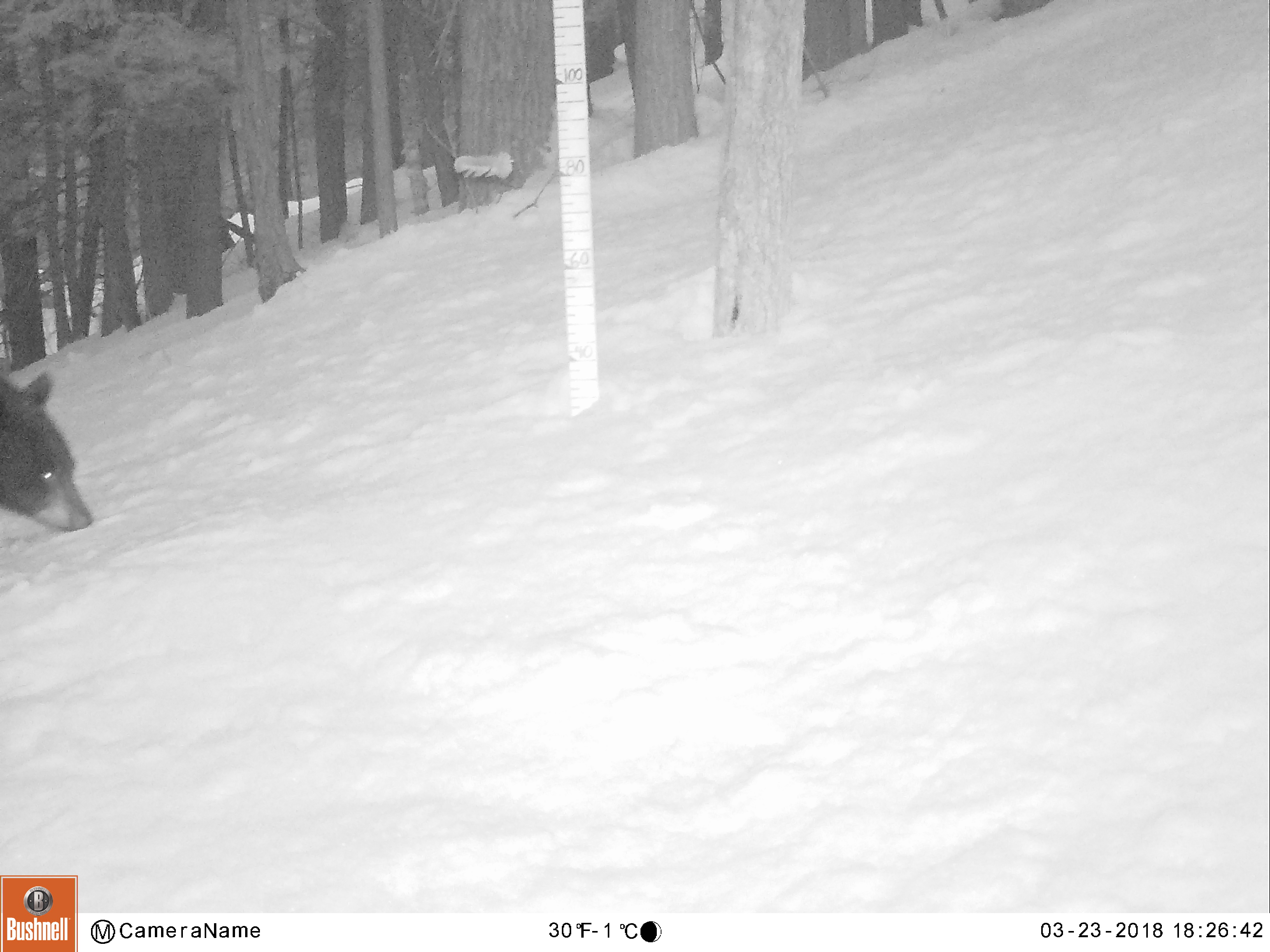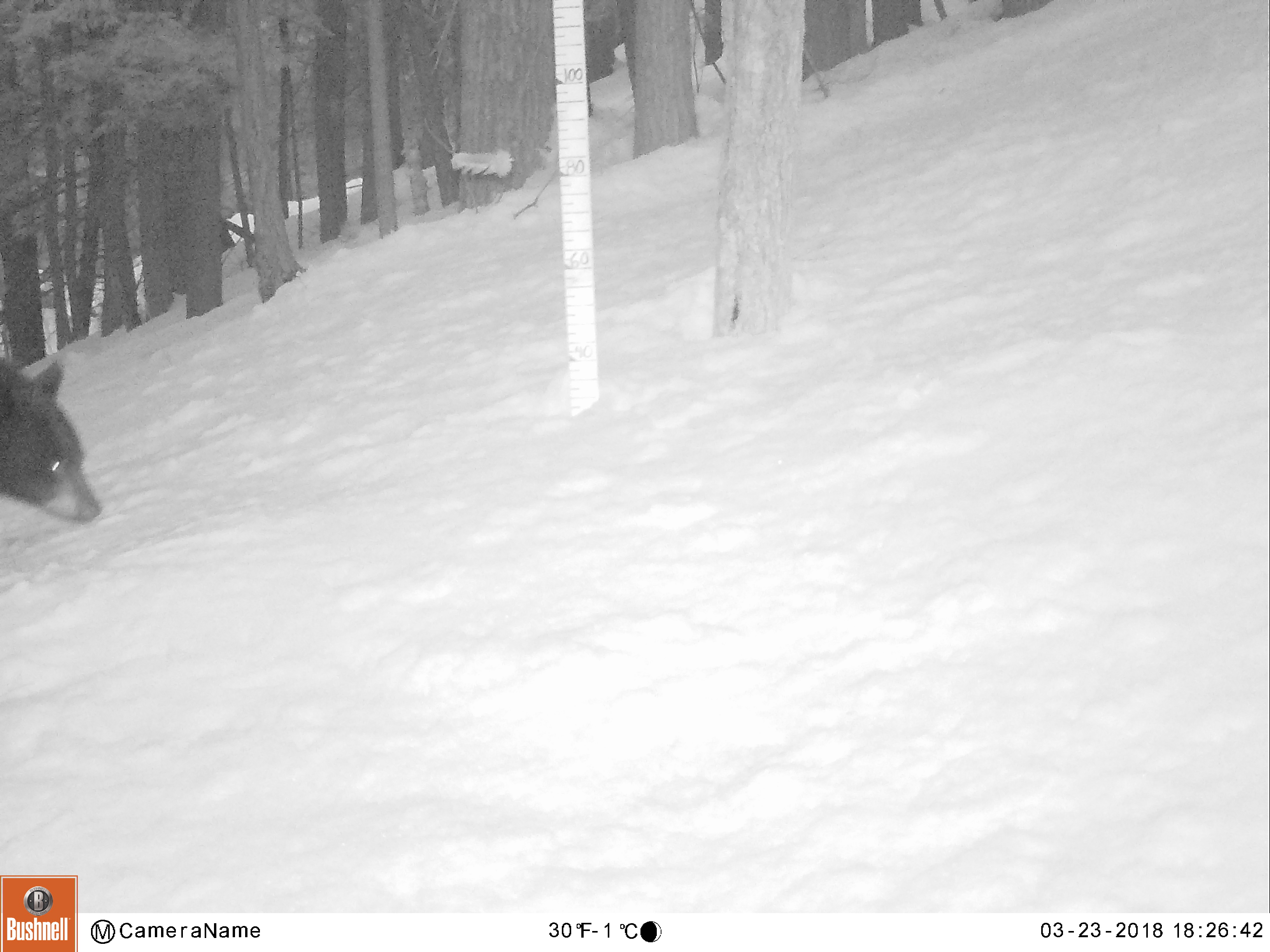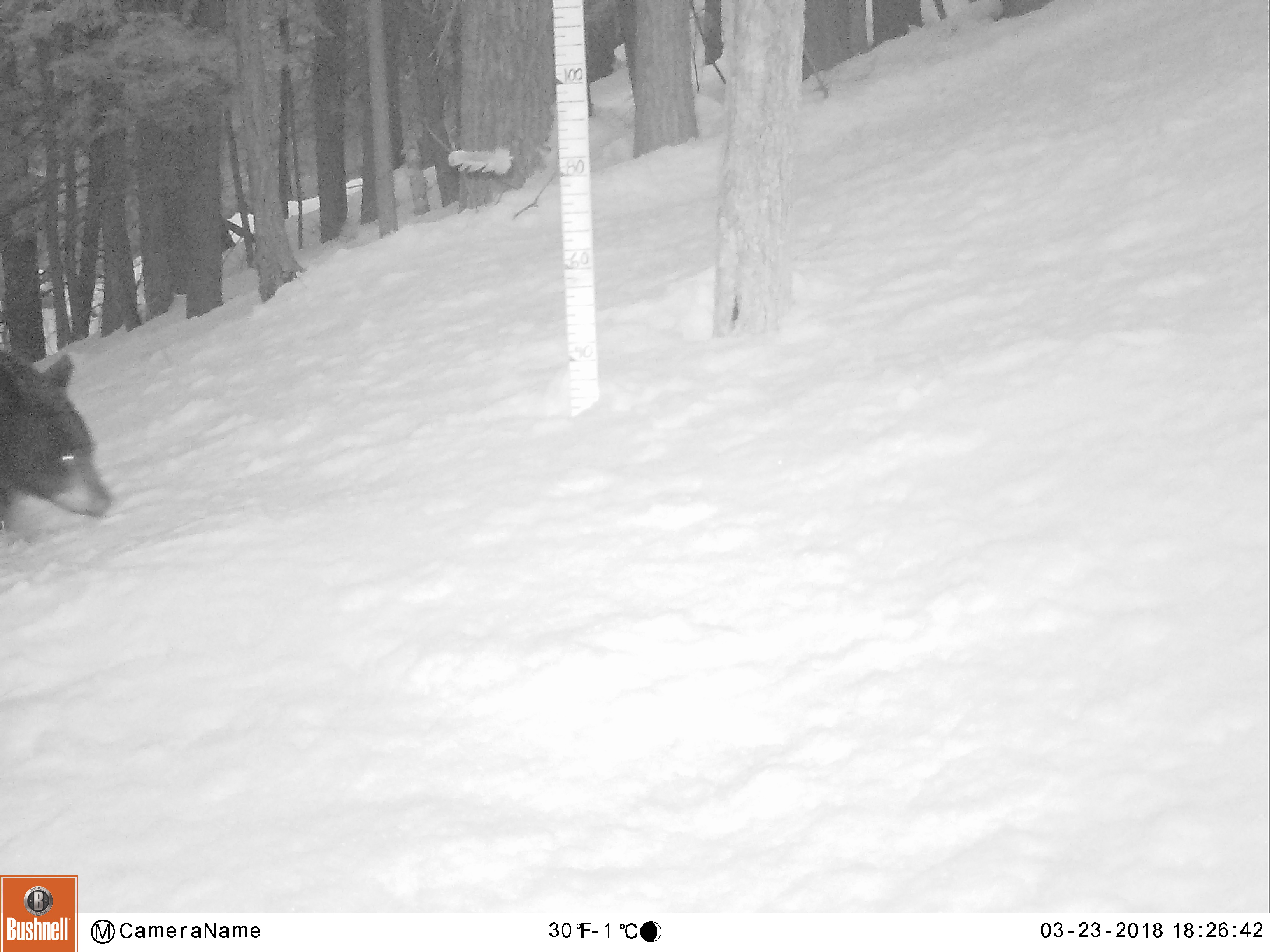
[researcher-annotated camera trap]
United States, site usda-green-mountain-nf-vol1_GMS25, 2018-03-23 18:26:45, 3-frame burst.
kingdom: Animalia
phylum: Chordata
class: Mammalia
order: Carnivora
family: Ursidae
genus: Ursus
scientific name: Ursus americanus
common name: black bear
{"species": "black bear (Ursus americanus)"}